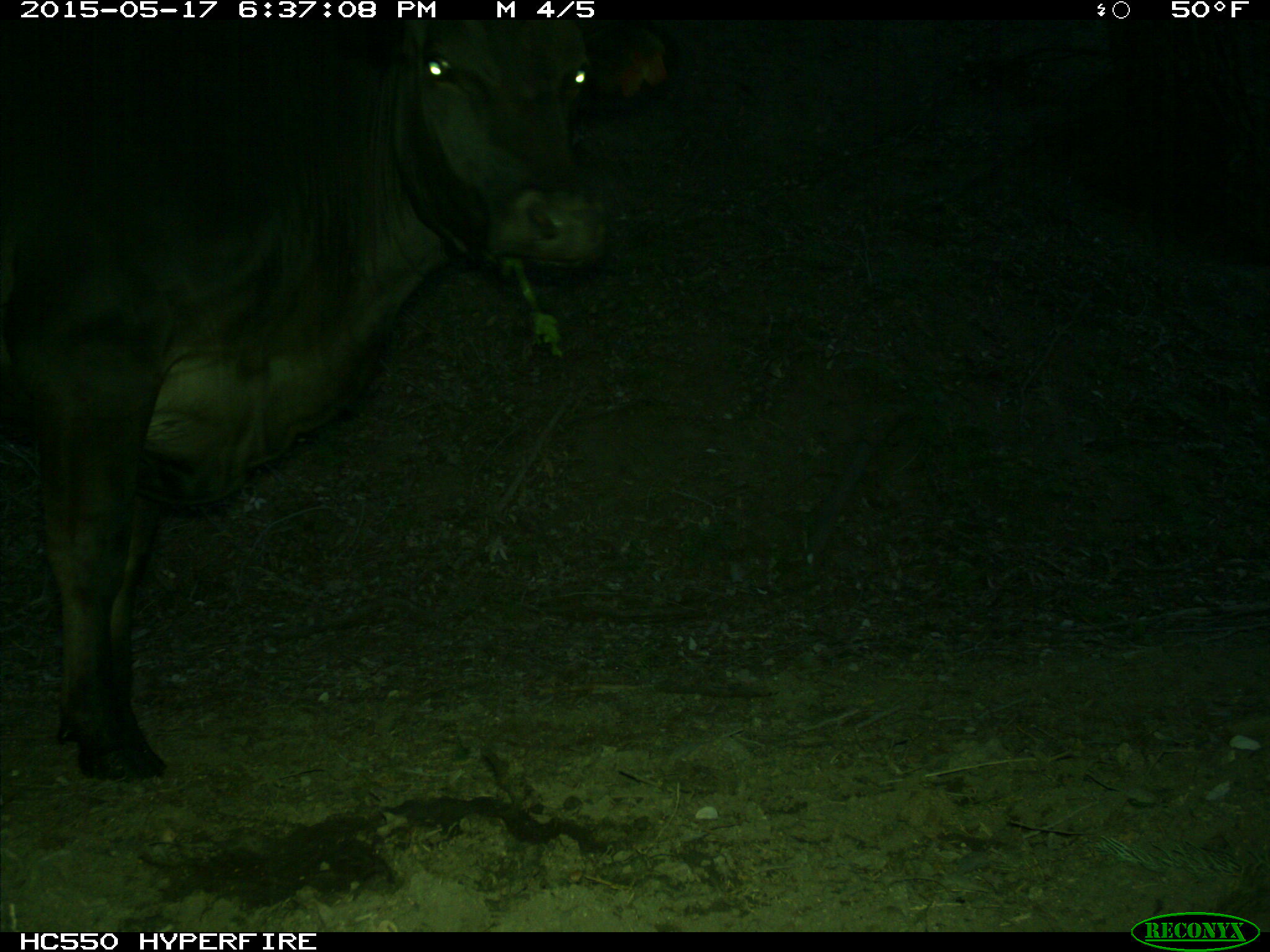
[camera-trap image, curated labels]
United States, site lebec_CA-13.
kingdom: Animalia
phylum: Chordata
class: Mammalia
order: Artiodactyla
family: Bovidae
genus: Bos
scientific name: Bos taurus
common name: domestic cow